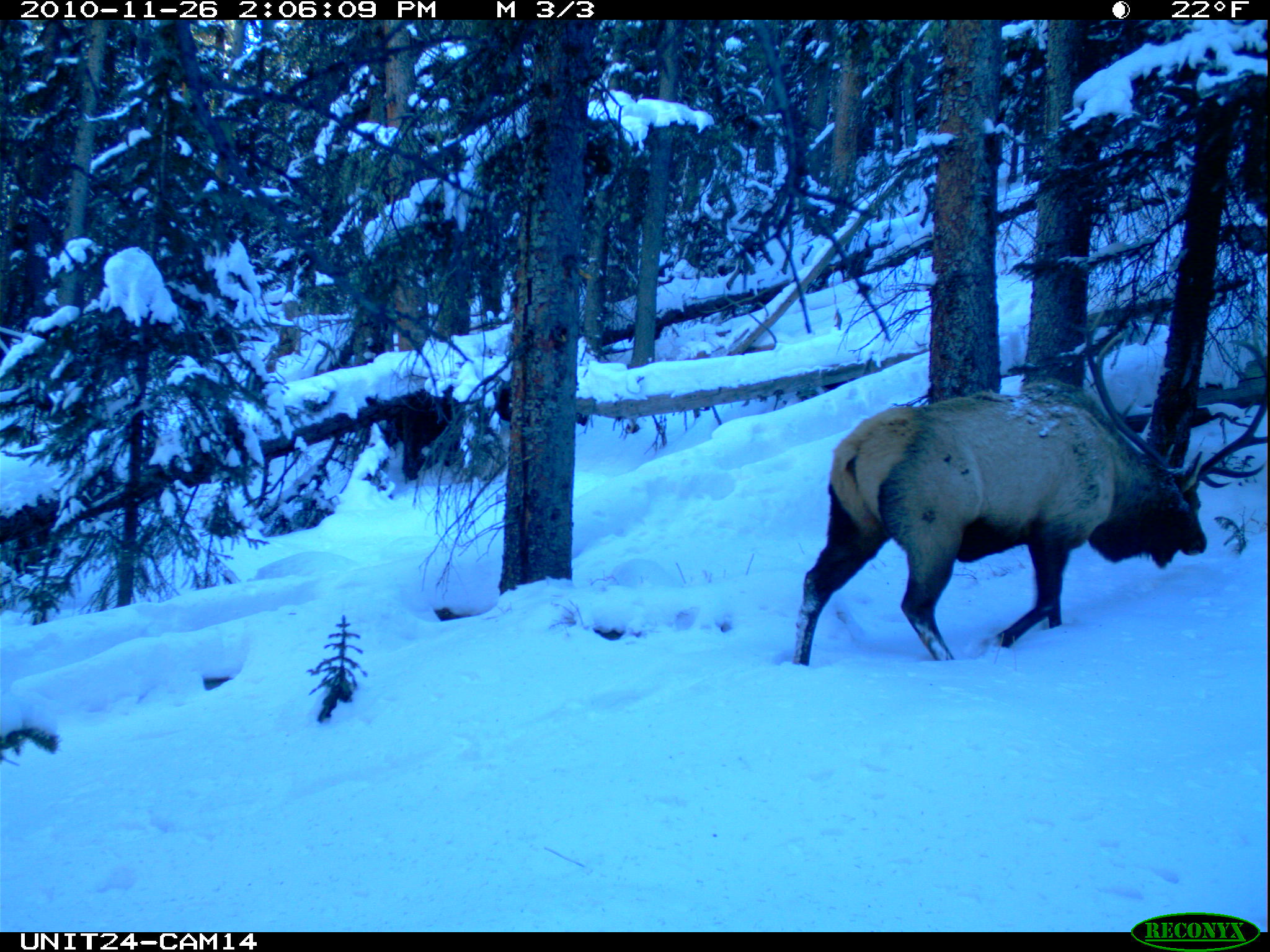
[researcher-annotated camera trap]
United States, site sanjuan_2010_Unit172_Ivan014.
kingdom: Animalia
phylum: Chordata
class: Mammalia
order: Artiodactyla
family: Cervidae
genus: Cervus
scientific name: Cervus elaphus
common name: red deer